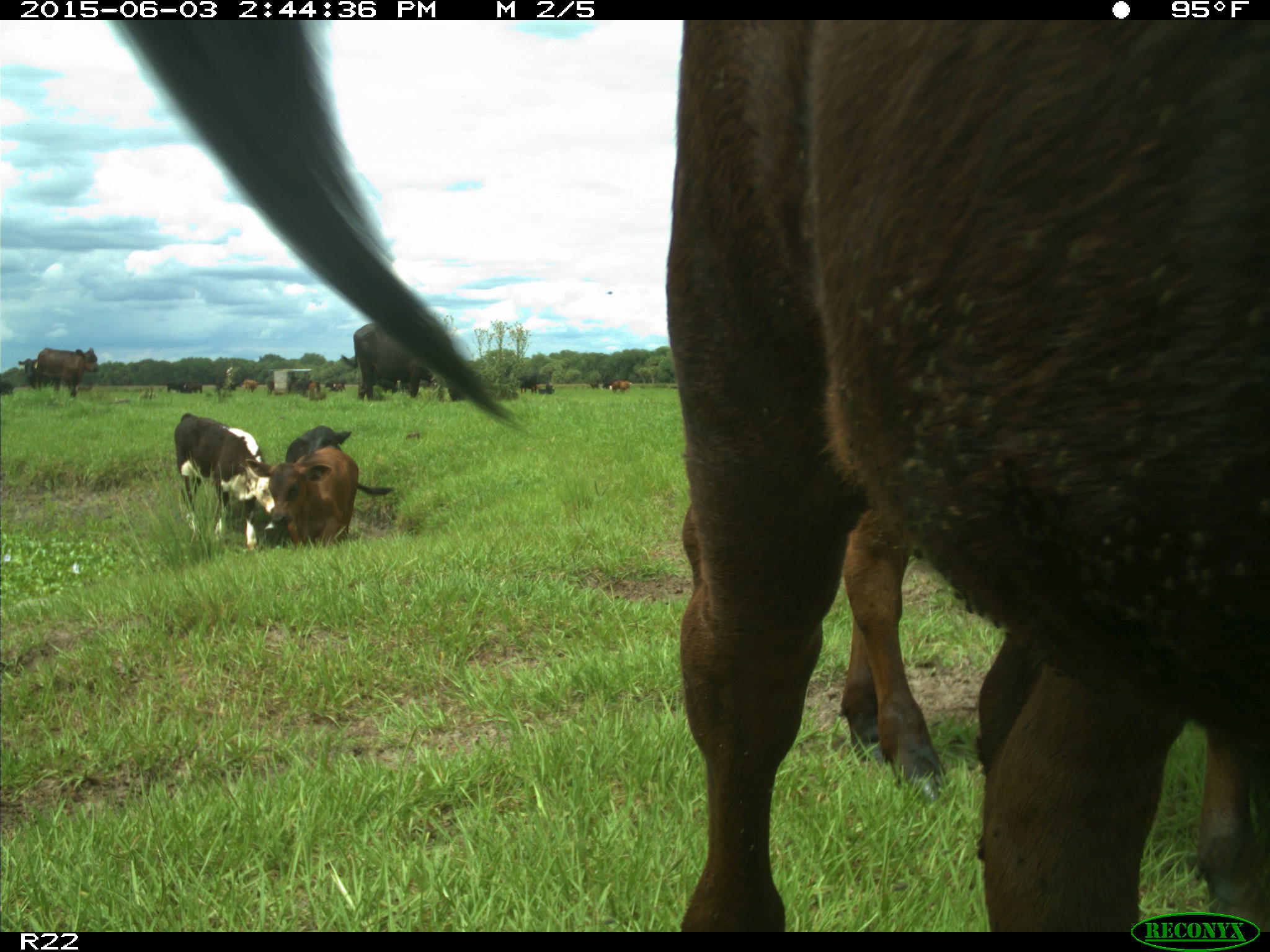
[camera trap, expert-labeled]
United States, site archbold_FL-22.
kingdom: Animalia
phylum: Chordata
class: Mammalia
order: Artiodactyla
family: Bovidae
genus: Bos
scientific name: Bos taurus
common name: domestic cow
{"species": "Bos taurus (domestic cow)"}